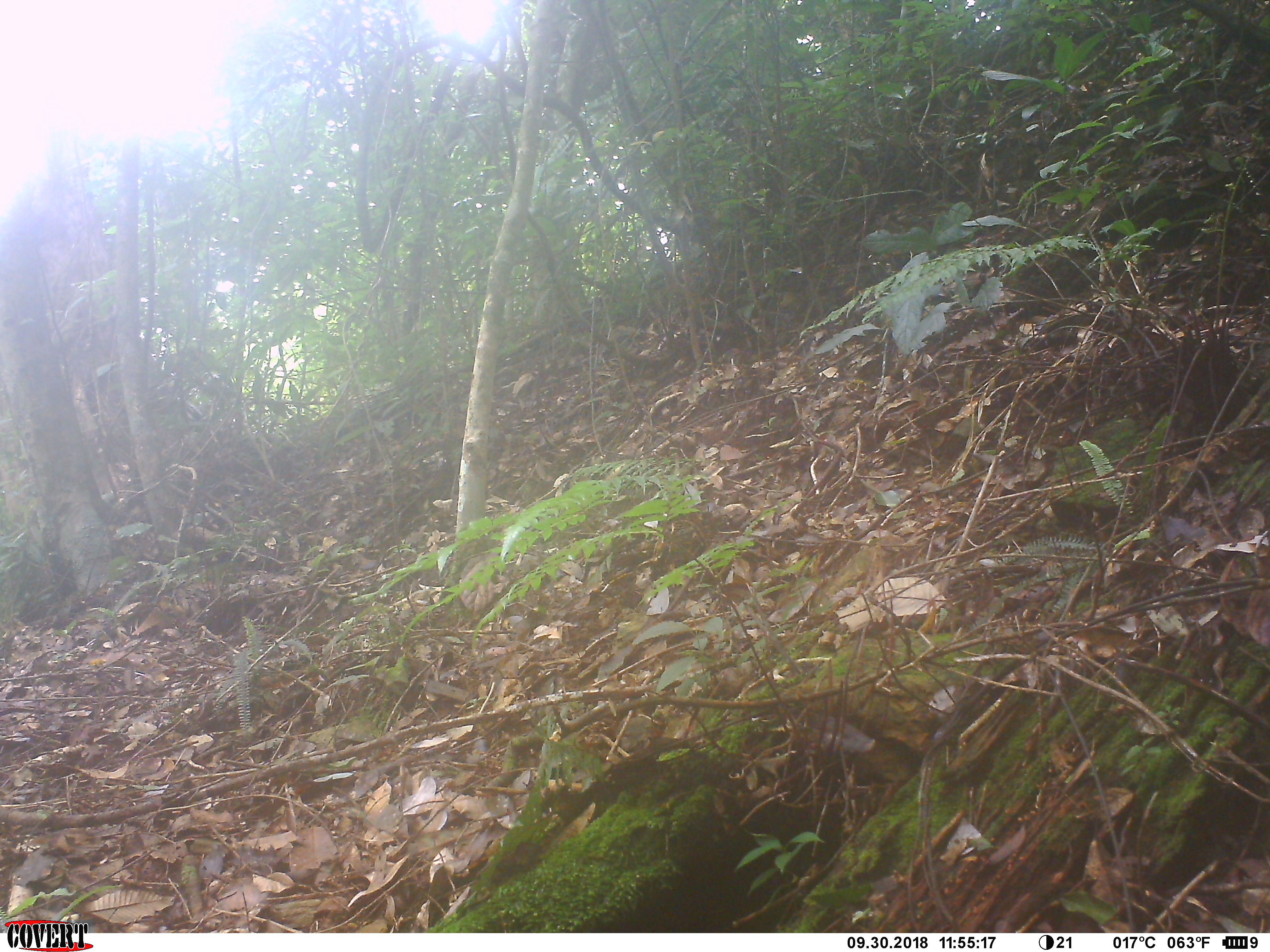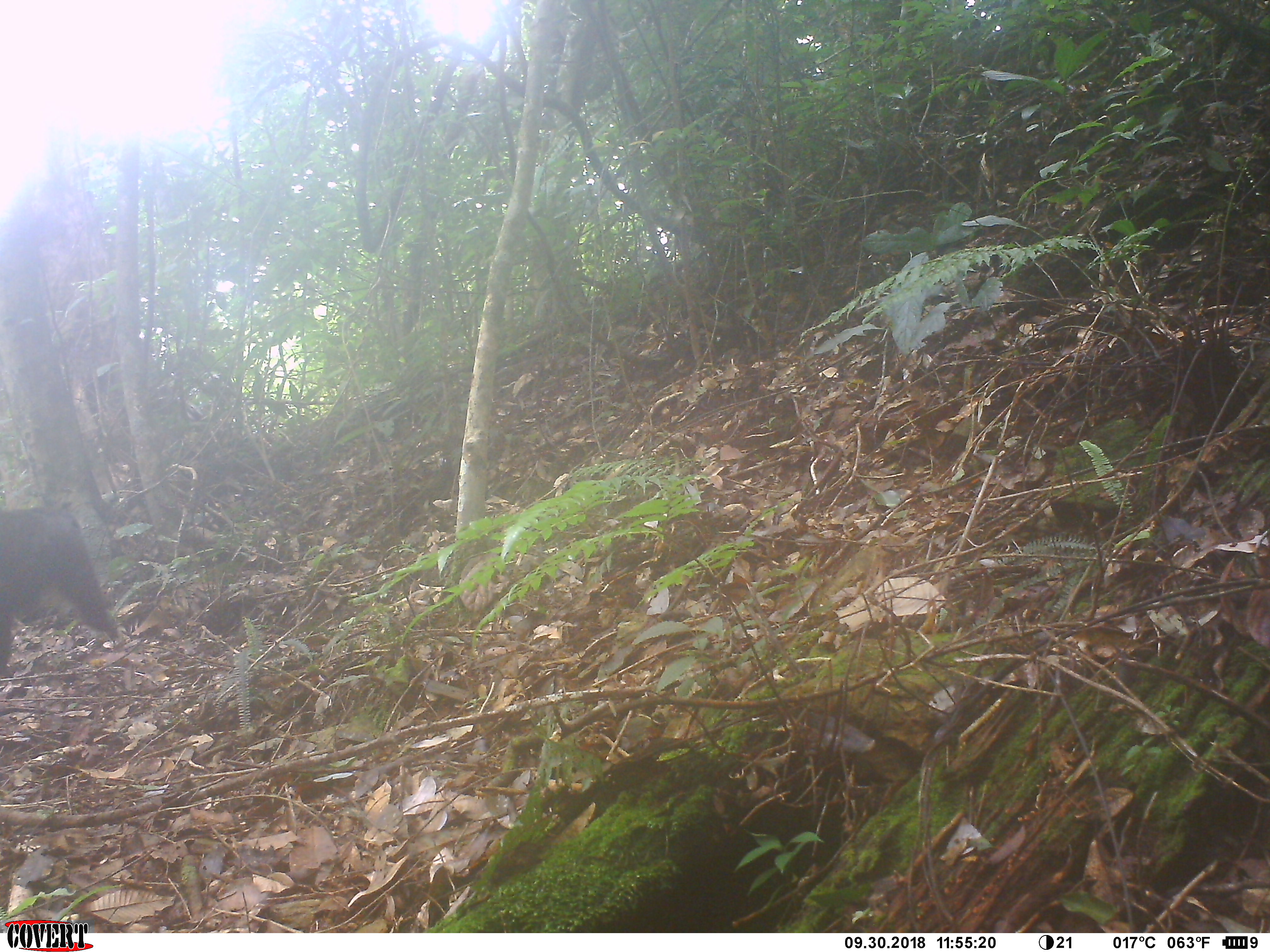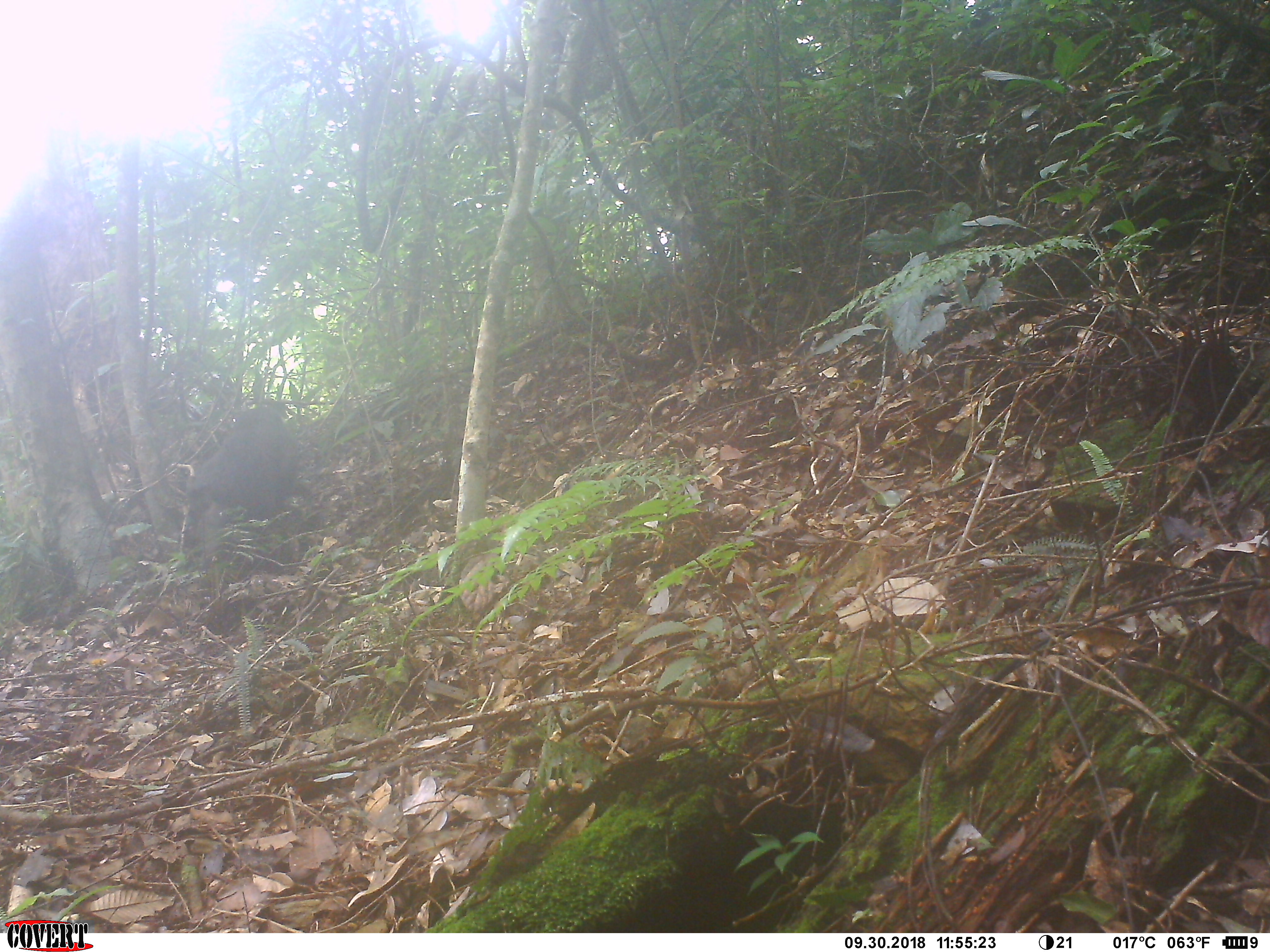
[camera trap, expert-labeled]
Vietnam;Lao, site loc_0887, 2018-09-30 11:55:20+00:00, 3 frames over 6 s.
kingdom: Animalia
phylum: Chordata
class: Mammalia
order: Primates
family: Cercopithecidae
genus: Macaca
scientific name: Macaca arctoides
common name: stump-tailed macaque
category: stump tailed macaque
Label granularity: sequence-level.